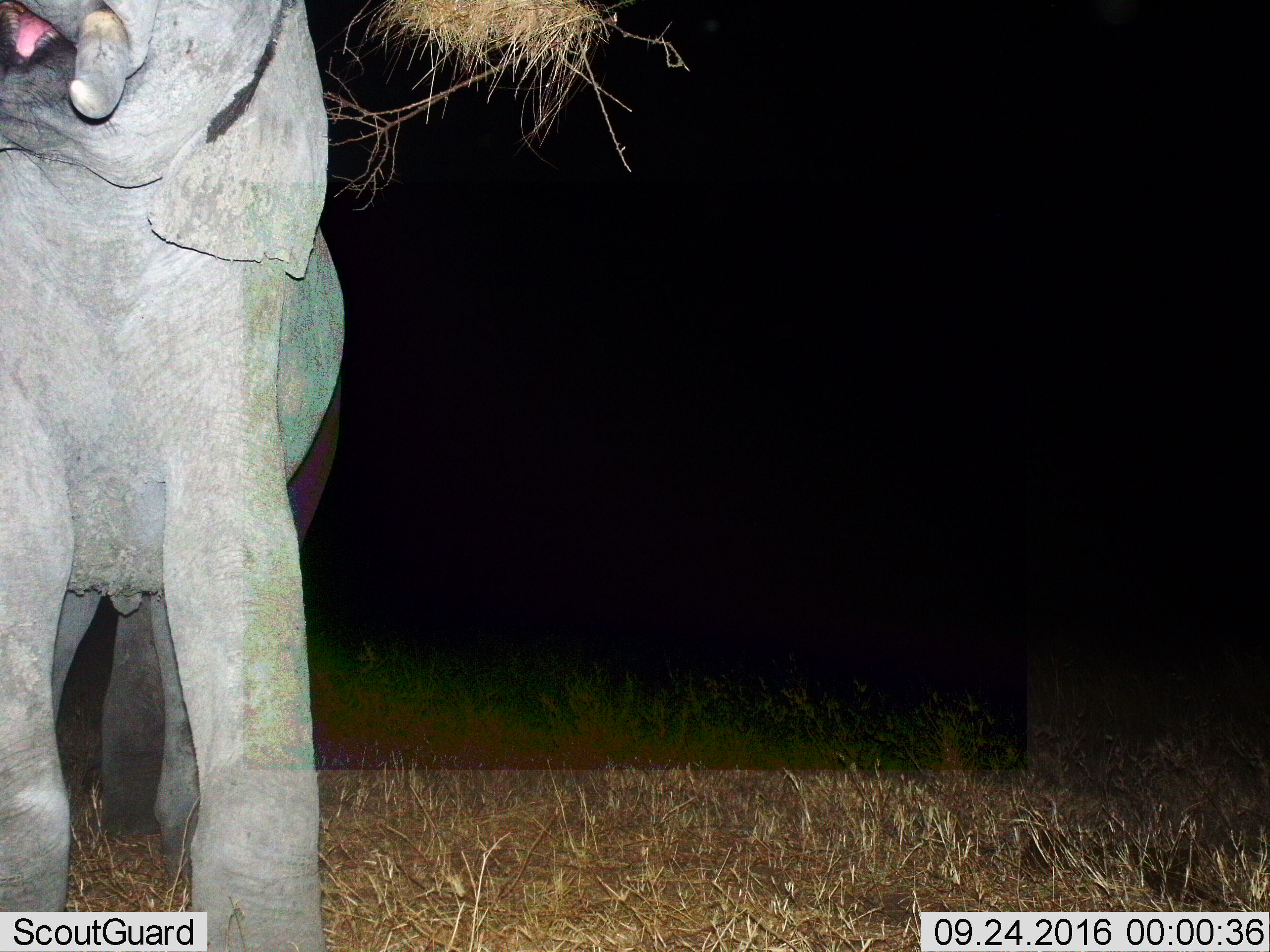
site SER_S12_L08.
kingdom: Animalia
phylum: Chordata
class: Mammalia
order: Proboscidea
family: Elephantidae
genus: Loxodonta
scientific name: Loxodonta africana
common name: african bush elephant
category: elephant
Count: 1.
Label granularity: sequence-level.